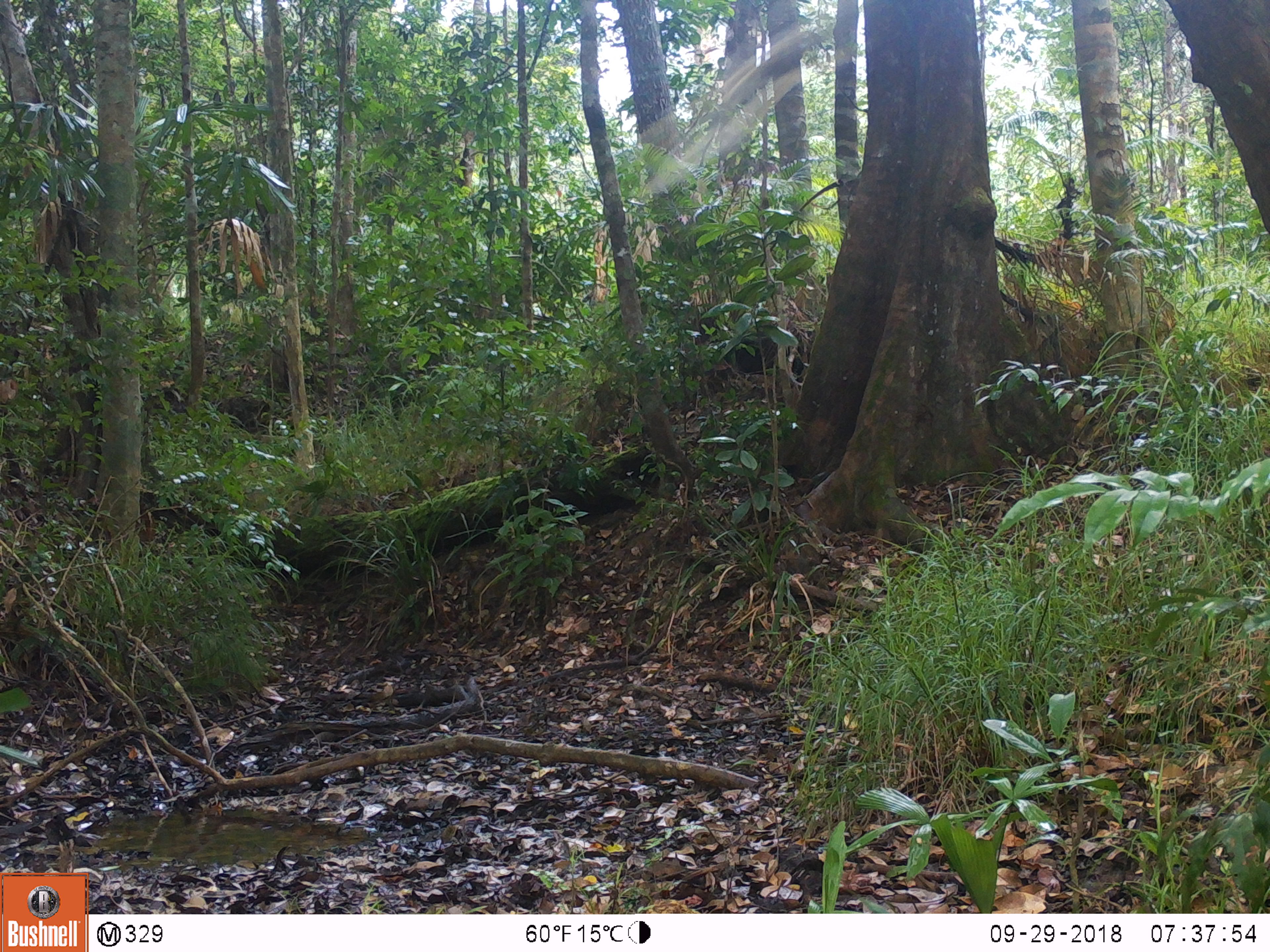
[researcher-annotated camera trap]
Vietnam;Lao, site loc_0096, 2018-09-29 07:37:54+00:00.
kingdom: Animalia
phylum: Chordata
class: Aves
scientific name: Aves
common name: bird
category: unidentified bird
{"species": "unidentified bird (bird) (Aves)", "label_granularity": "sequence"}